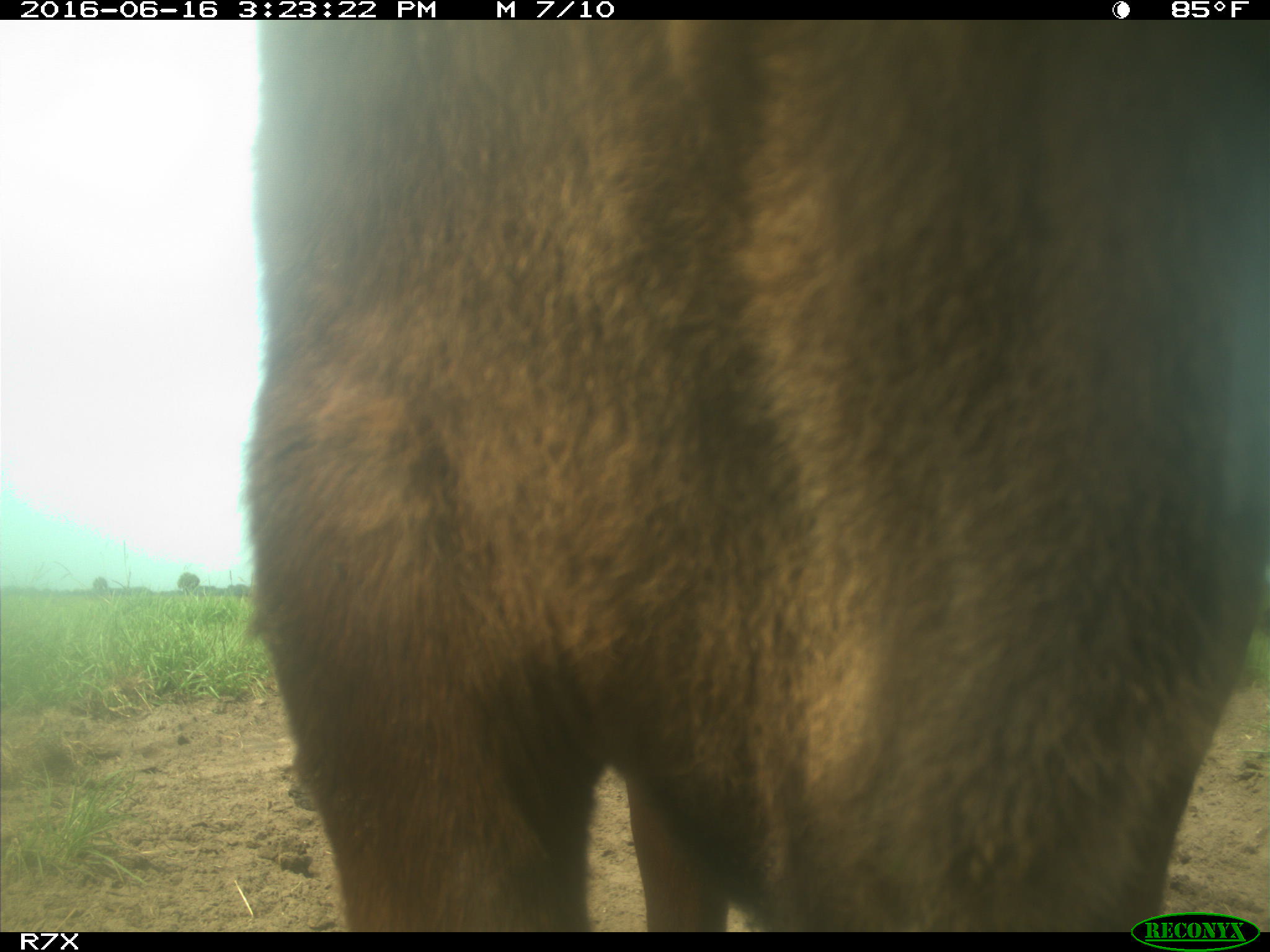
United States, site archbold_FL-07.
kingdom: Animalia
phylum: Chordata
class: Mammalia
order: Artiodactyla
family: Bovidae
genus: Bos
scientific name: Bos taurus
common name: domestic cow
Bos taurus (domestic cow).